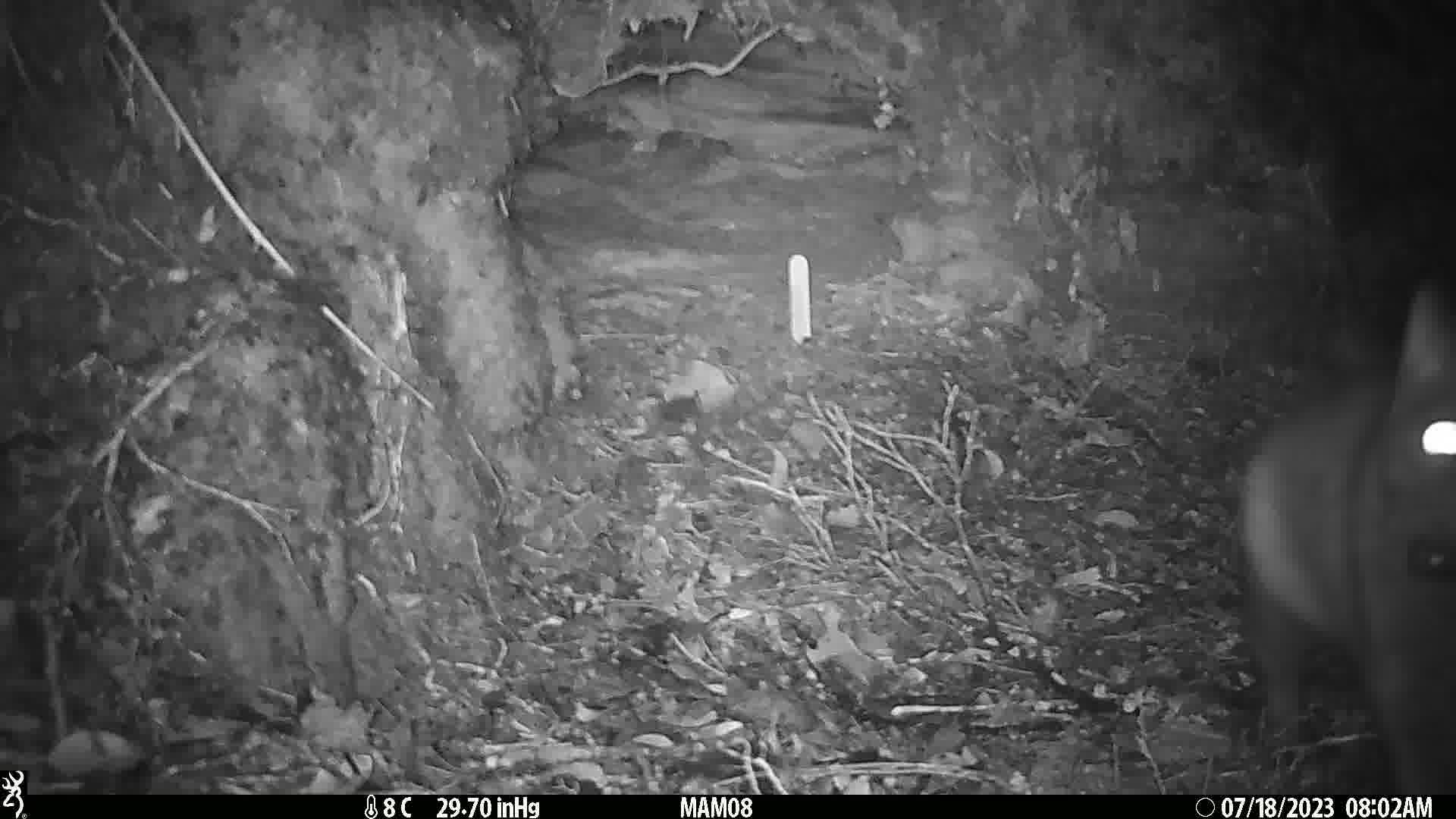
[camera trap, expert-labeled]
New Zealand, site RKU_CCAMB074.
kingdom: Animalia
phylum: Chordata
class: Mammalia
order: Carnivora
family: Felidae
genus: Felis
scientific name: Felis catus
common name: domestic cat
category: cat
Cat (domestic cat) (Felis catus).